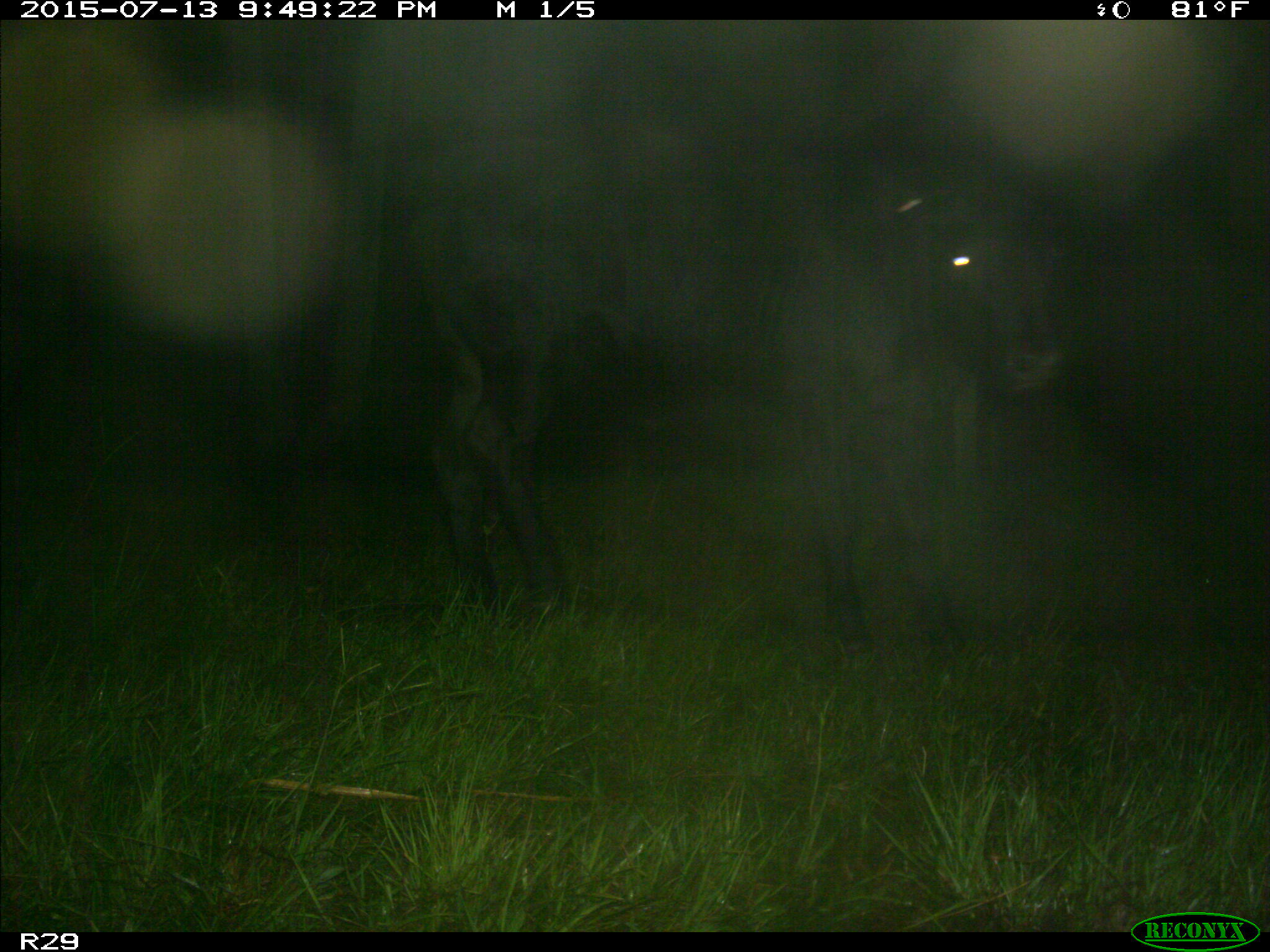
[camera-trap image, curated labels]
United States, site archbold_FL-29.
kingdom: Animalia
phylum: Chordata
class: Mammalia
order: Artiodactyla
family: Bovidae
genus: Bos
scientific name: Bos taurus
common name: domestic cow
Bos taurus (domestic cow).